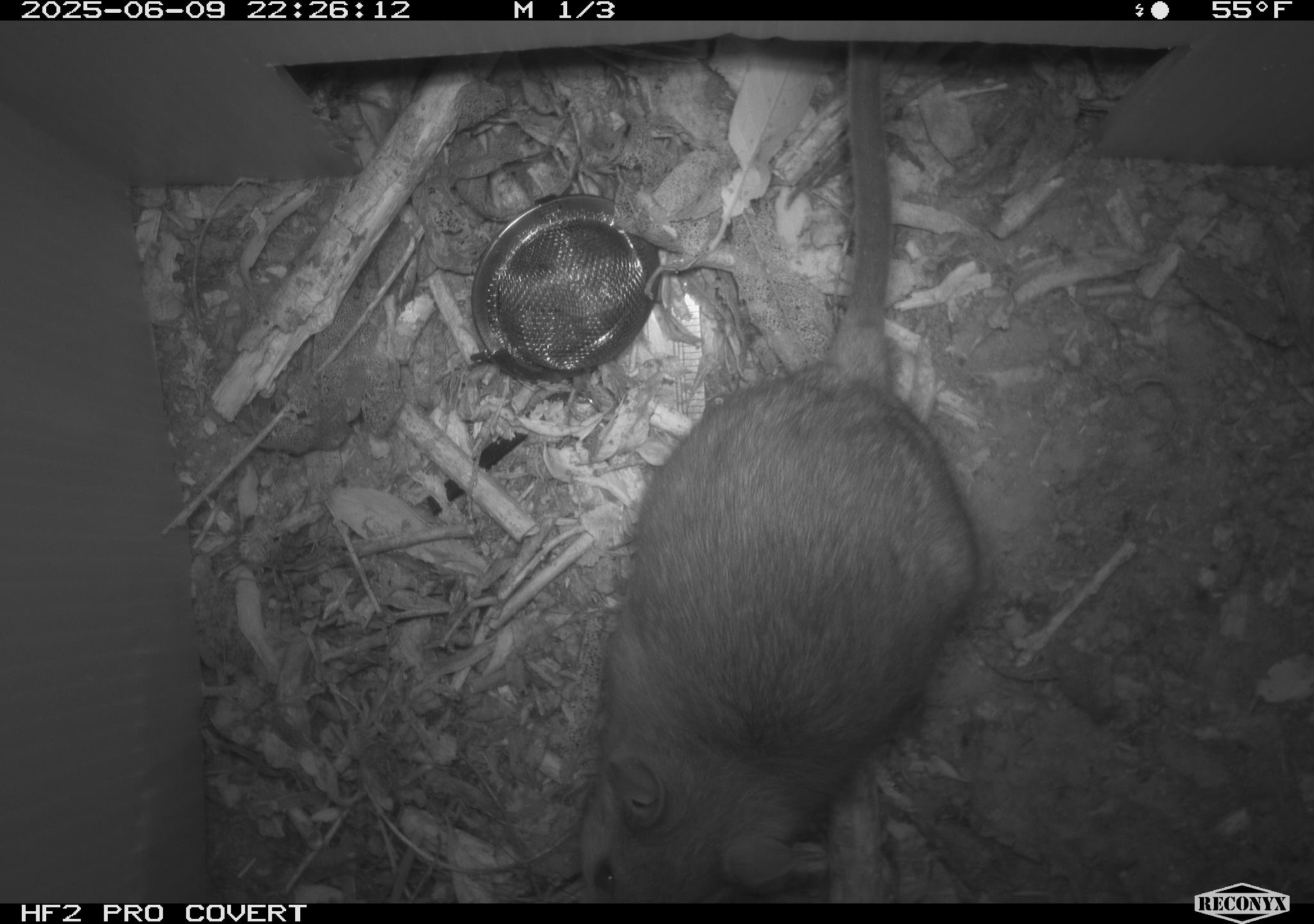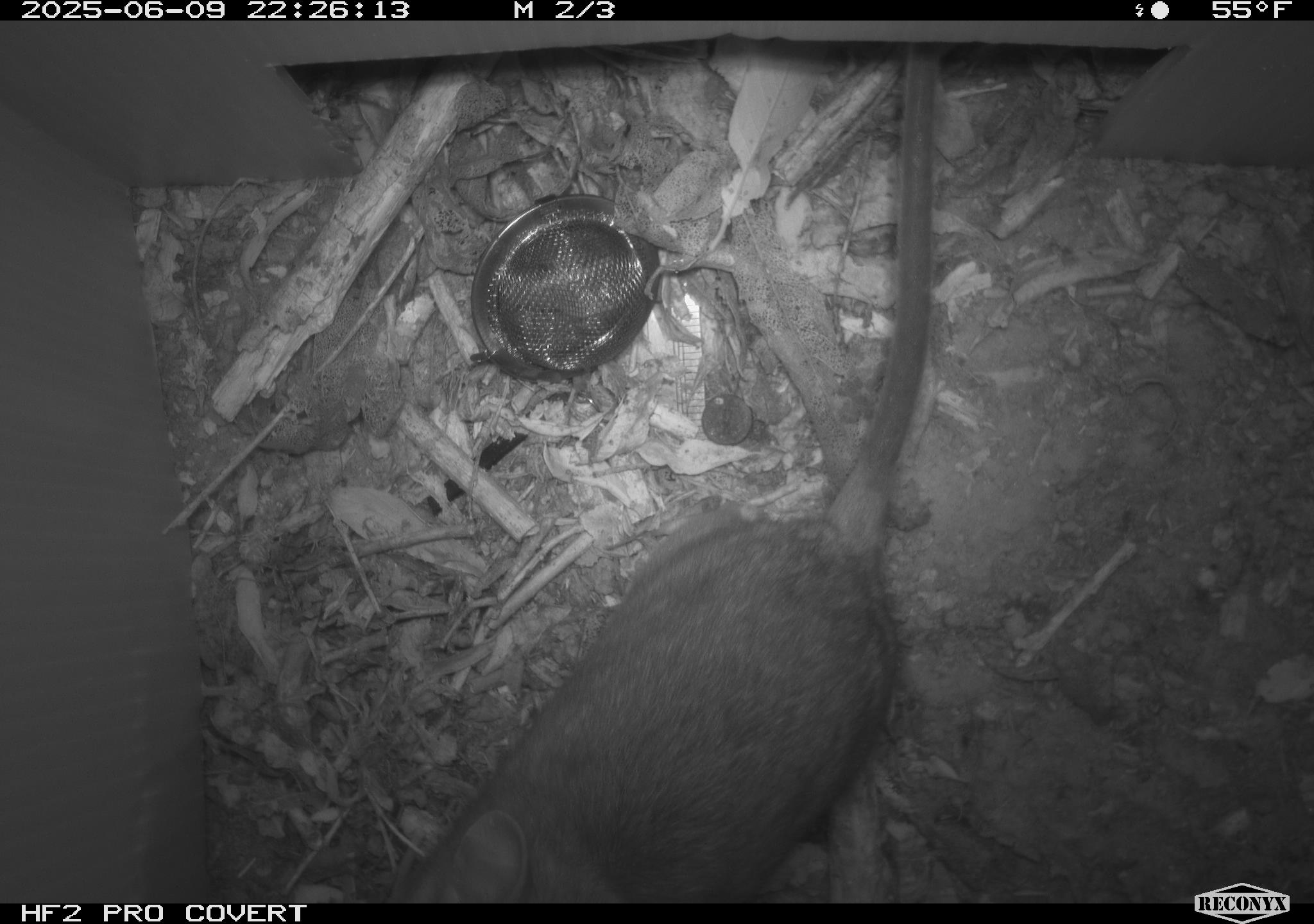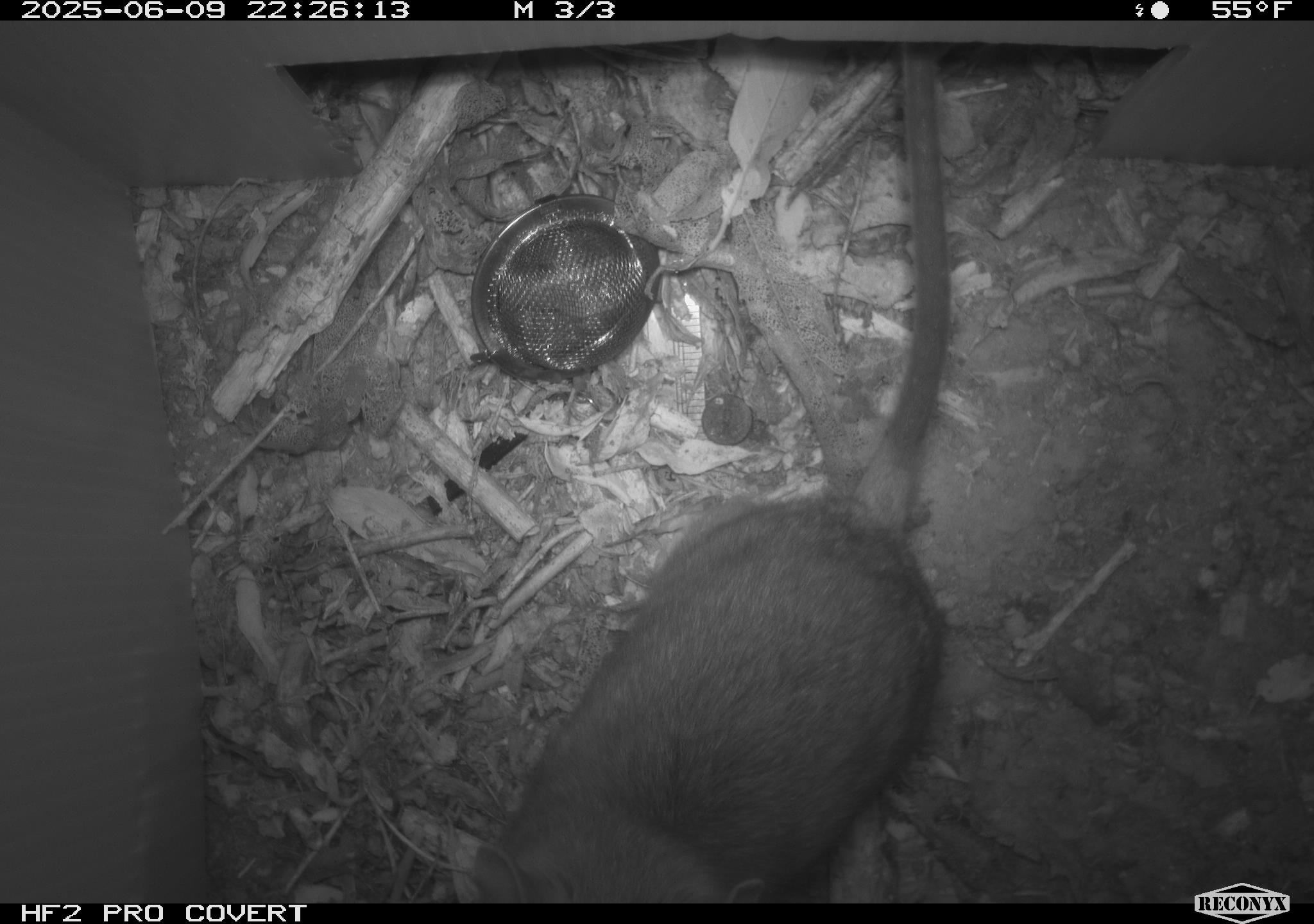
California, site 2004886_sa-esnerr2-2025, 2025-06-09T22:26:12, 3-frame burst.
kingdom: Animalia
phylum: Chordata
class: Mammalia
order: Rodentia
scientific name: Rodentia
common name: rodent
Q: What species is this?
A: Rodent (Rodentia).